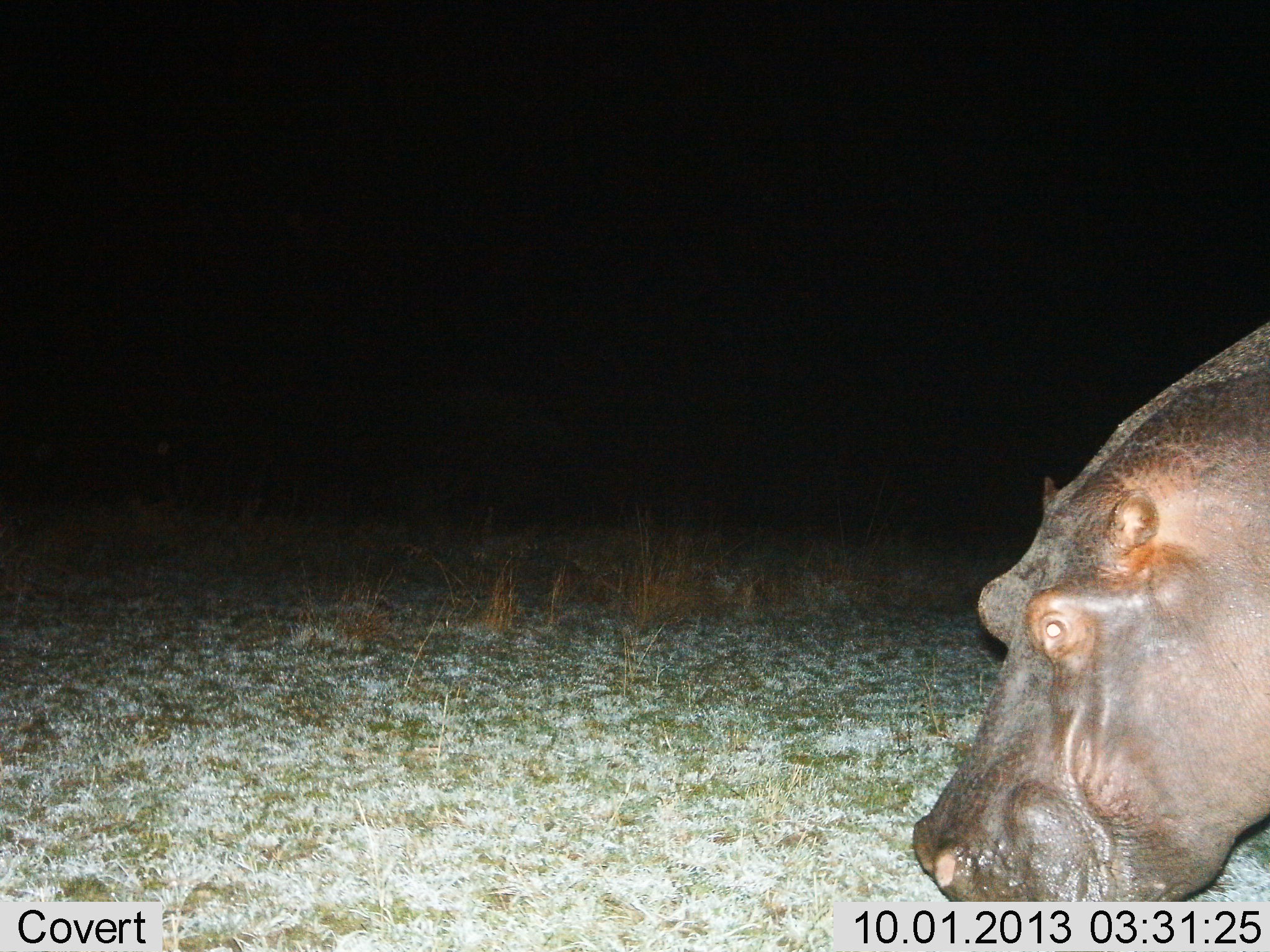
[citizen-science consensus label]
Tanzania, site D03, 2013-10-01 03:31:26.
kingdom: Animalia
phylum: Chordata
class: Mammalia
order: Artiodactyla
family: Hippopotamidae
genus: Hippopotamus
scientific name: Hippopotamus amphibius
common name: hippopotamus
Hippopotamus (Hippopotamus amphibius), count 1. Behavior (volunteer vote fractions): standing 50%, resting 0%, moving 10%, interacting 0%. Young present (vote fraction): 0%. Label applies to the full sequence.